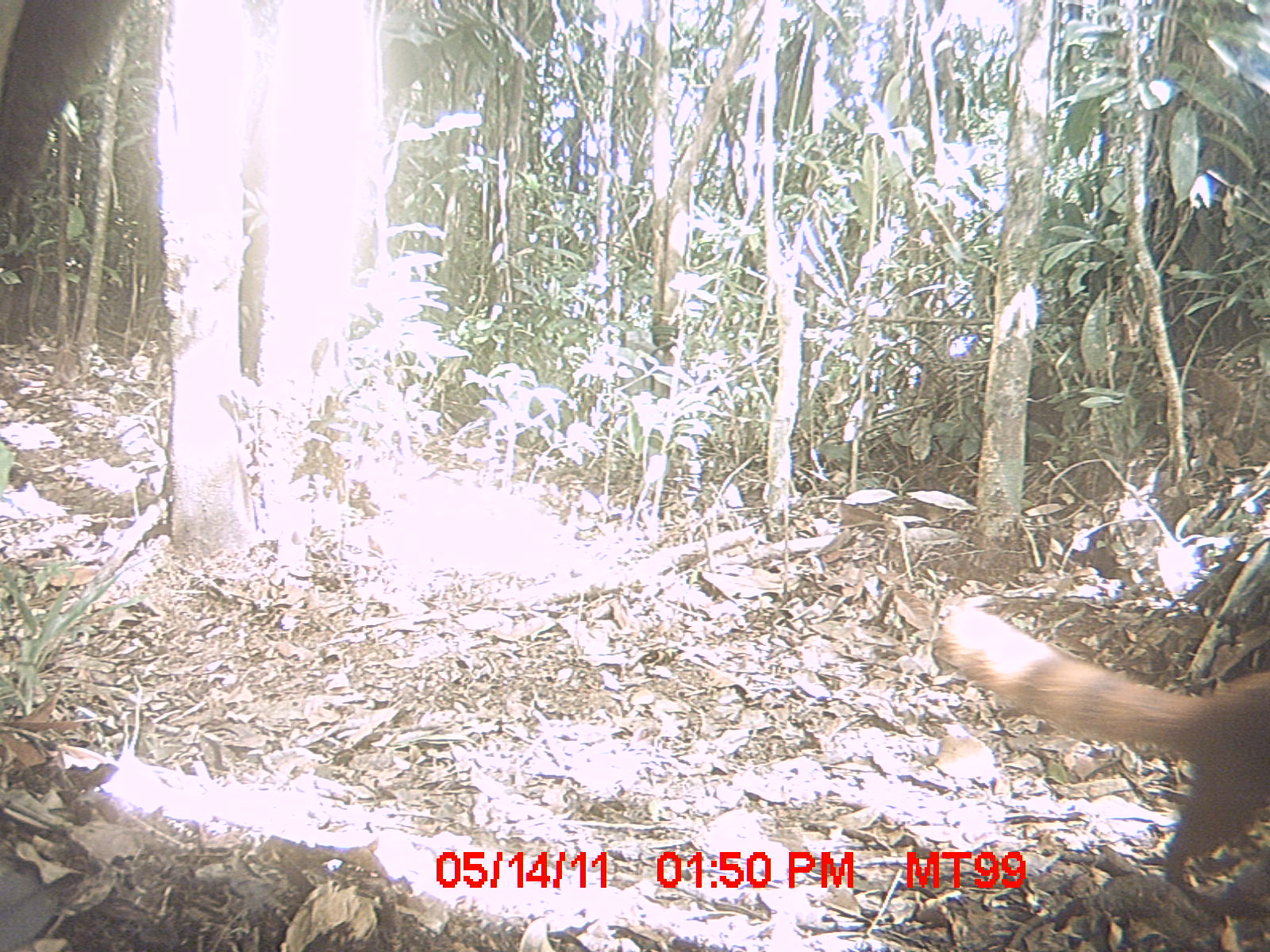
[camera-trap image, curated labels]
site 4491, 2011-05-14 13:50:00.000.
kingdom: Animalia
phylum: Chordata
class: Mammalia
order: Carnivora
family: Eupleridae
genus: Galidia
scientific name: Galidia elegans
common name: ring-tailed vontsira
Galidia elegans (ring-tailed vontsira), count 1.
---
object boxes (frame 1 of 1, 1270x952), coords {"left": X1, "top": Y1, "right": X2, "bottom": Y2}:
galidia elegans: {"left": 932, "top": 605, "right": 1270, "bottom": 887}